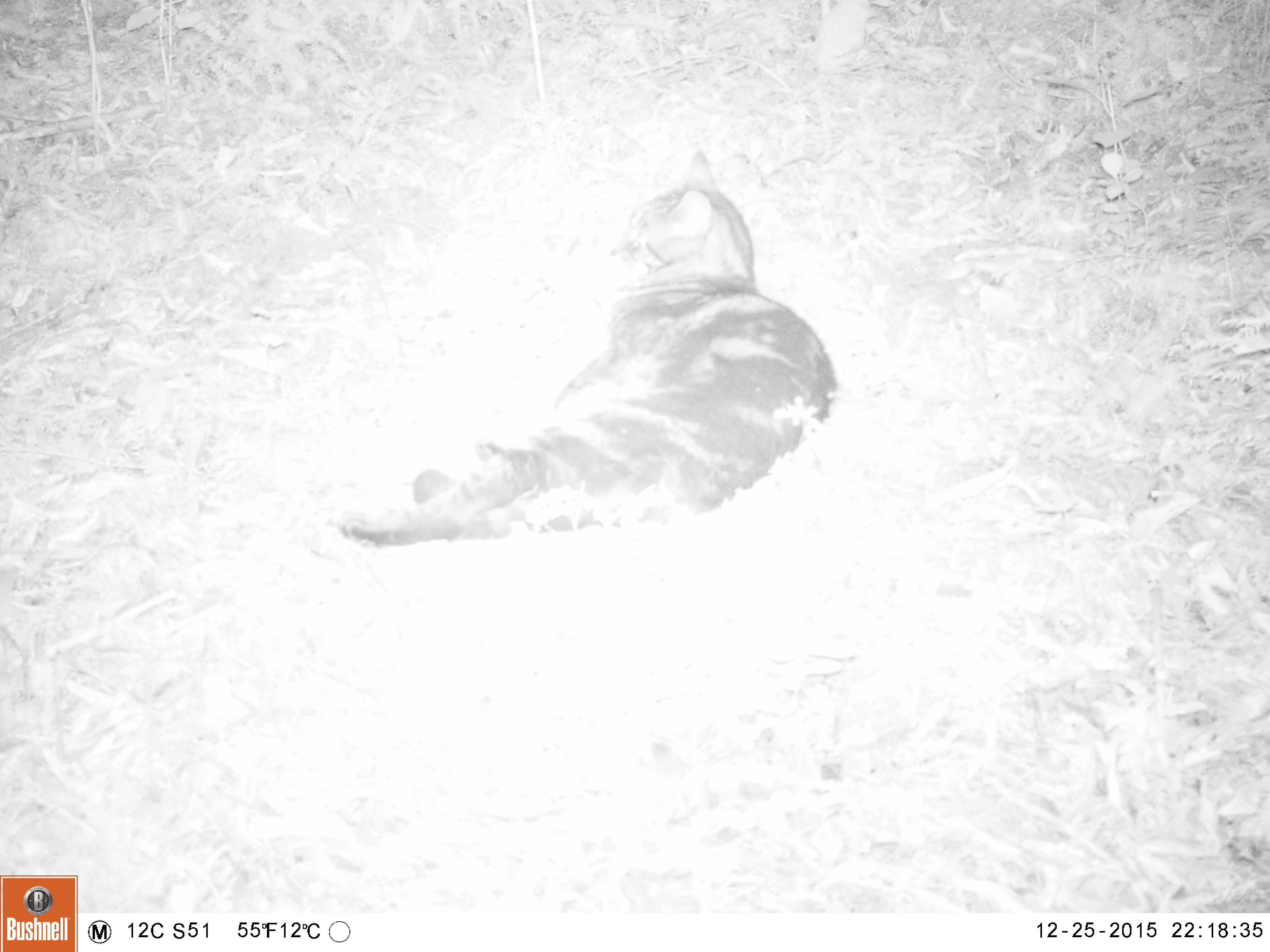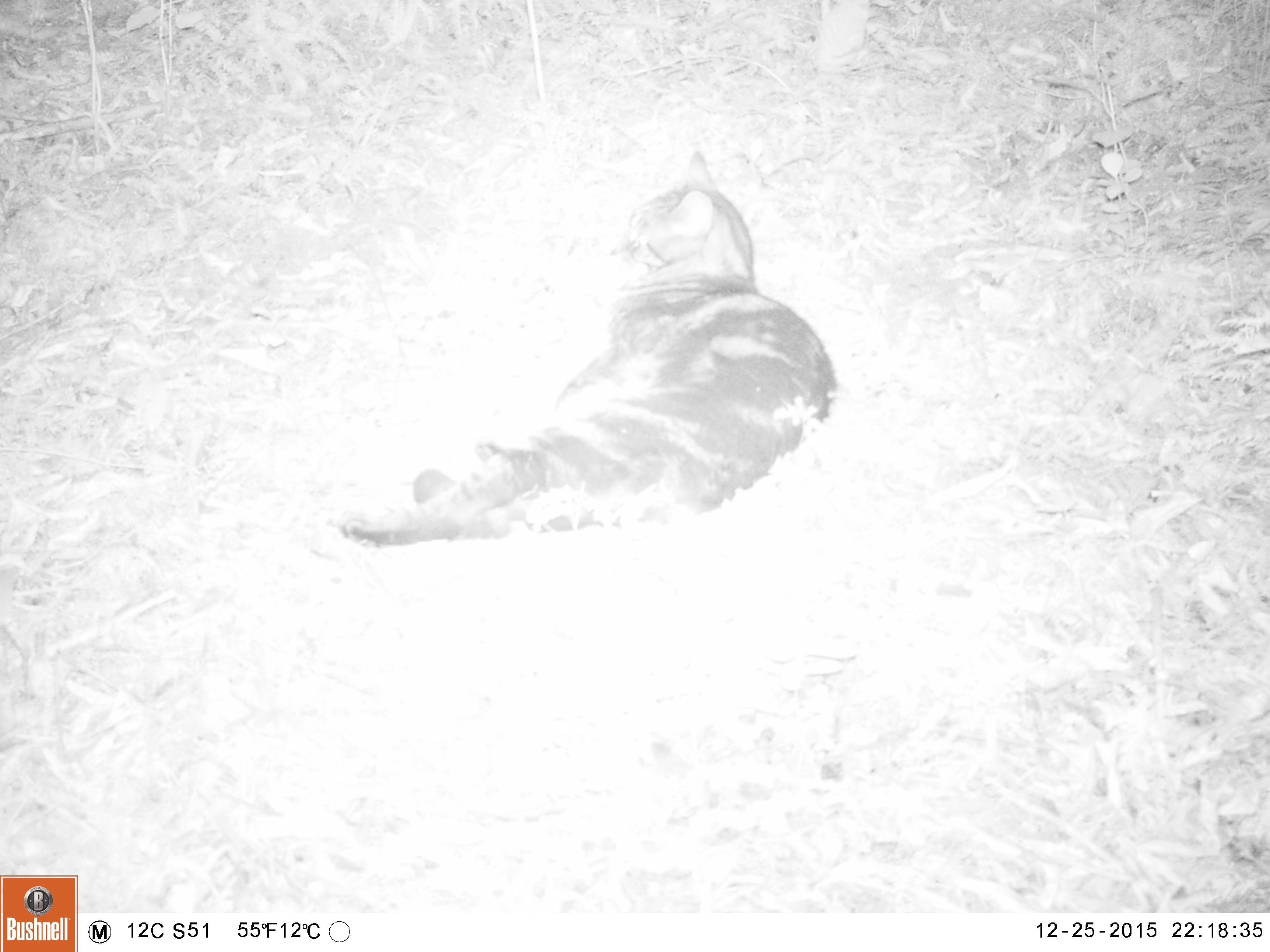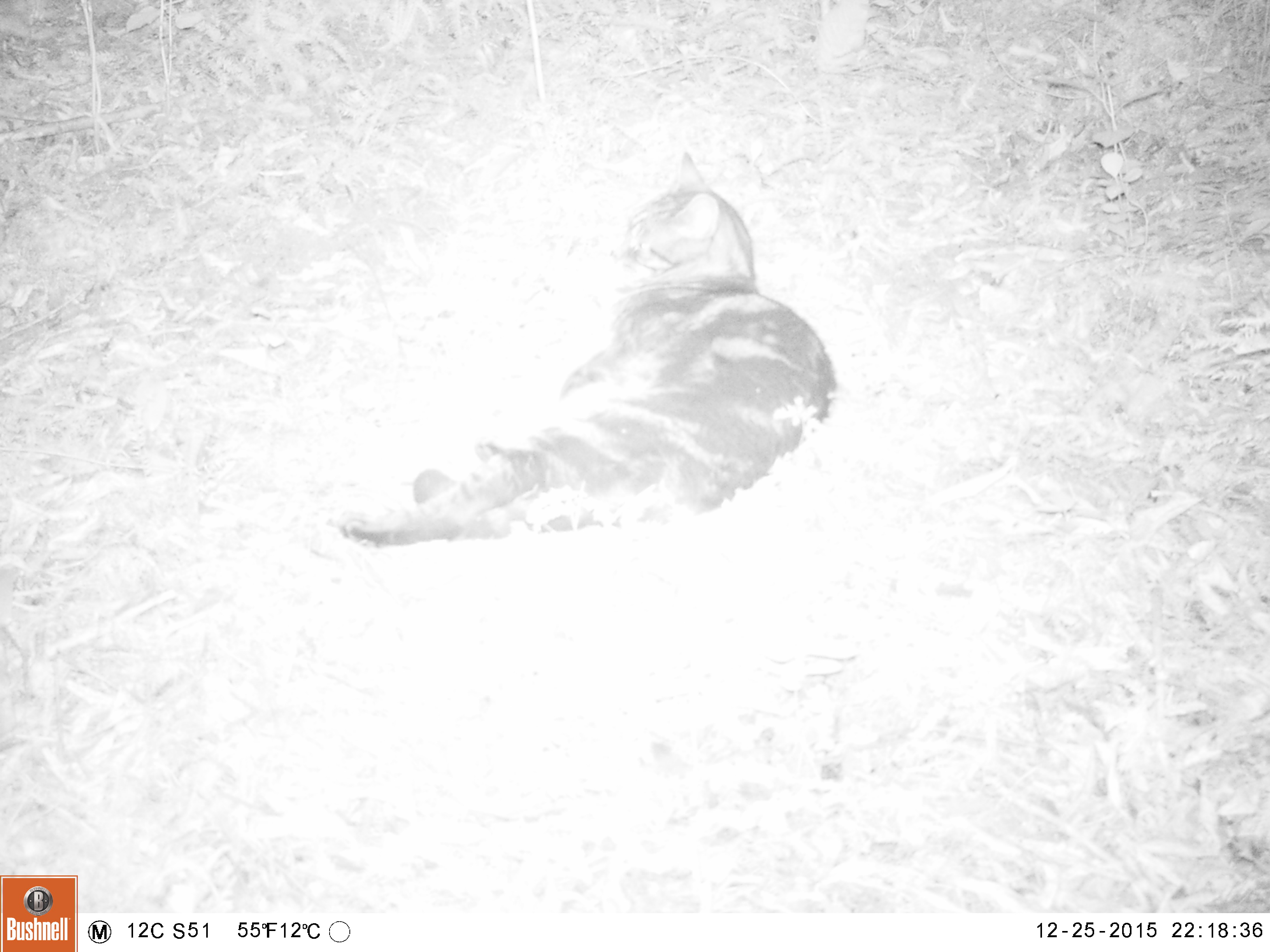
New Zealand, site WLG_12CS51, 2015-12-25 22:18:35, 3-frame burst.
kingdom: Animalia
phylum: Chordata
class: Mammalia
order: Carnivora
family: Felidae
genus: Felis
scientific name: Felis catus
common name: domestic cat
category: cat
Cat (domestic cat) (Felis catus).